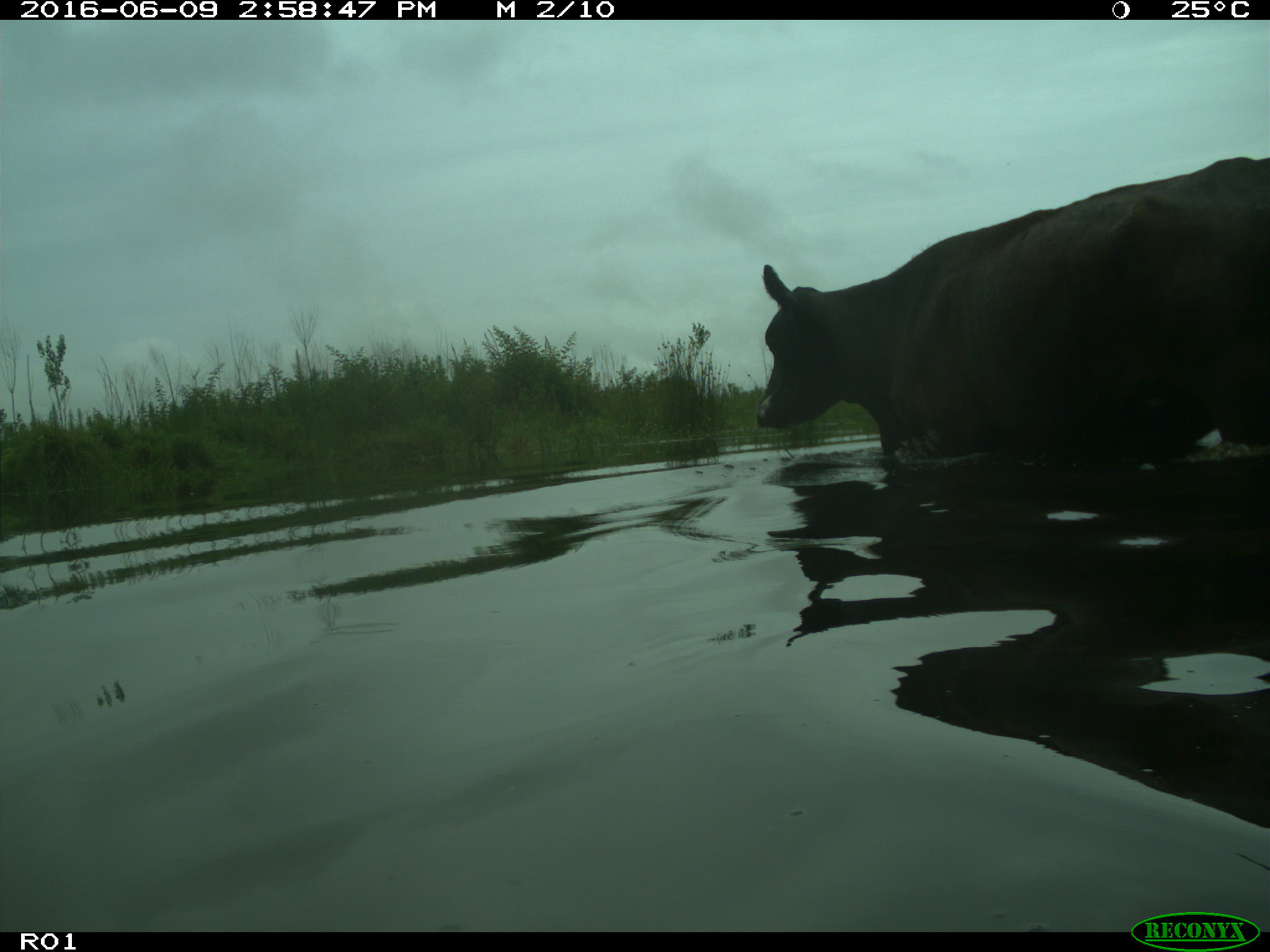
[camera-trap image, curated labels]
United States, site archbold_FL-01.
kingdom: Animalia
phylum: Chordata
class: Mammalia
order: Artiodactyla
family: Bovidae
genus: Bos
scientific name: Bos taurus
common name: domestic cow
Bos taurus (domestic cow).